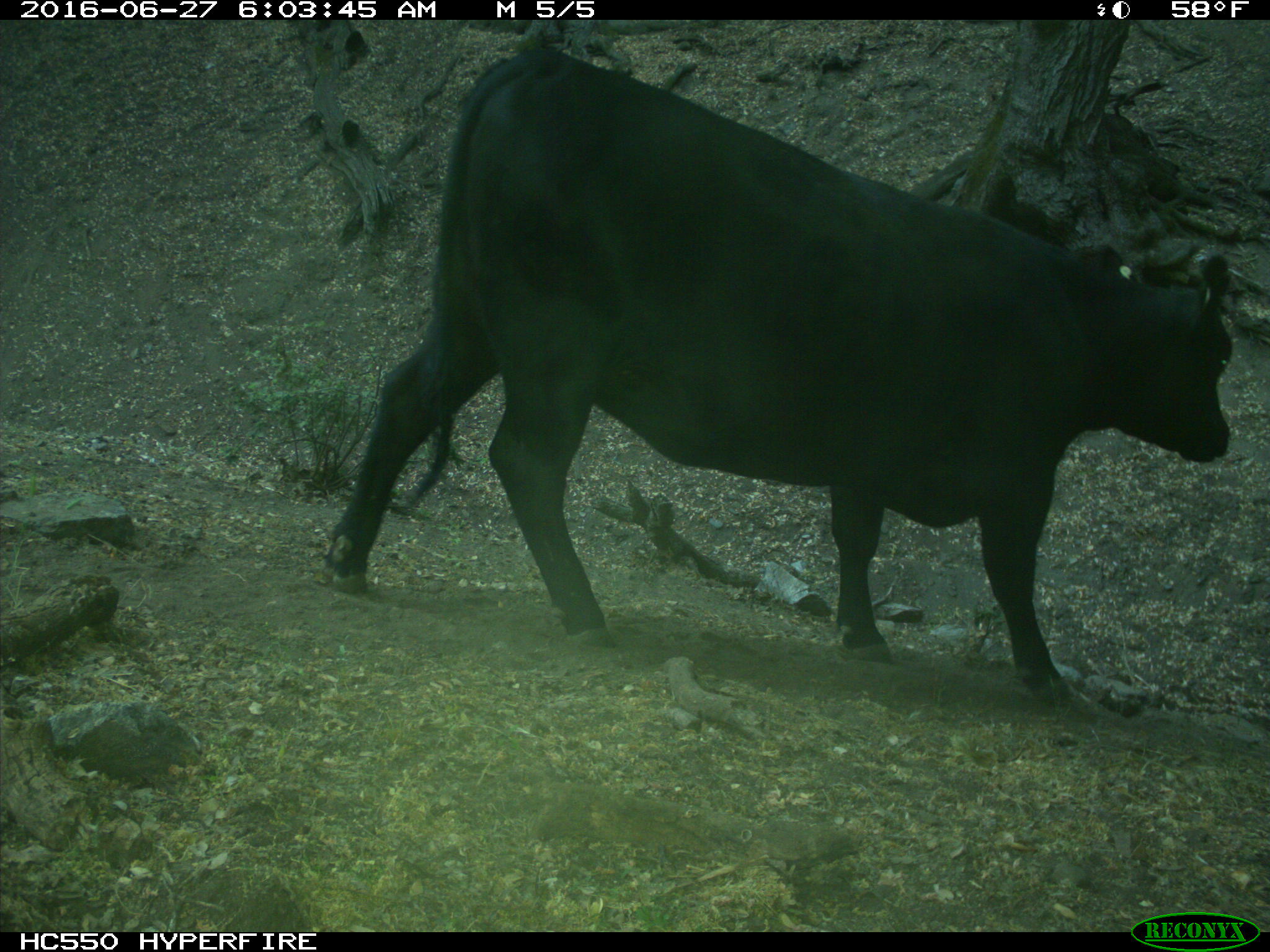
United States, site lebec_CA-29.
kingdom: Animalia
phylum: Chordata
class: Mammalia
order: Artiodactyla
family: Bovidae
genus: Bos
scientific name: Bos taurus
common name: domestic cow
Bos taurus (domestic cow).